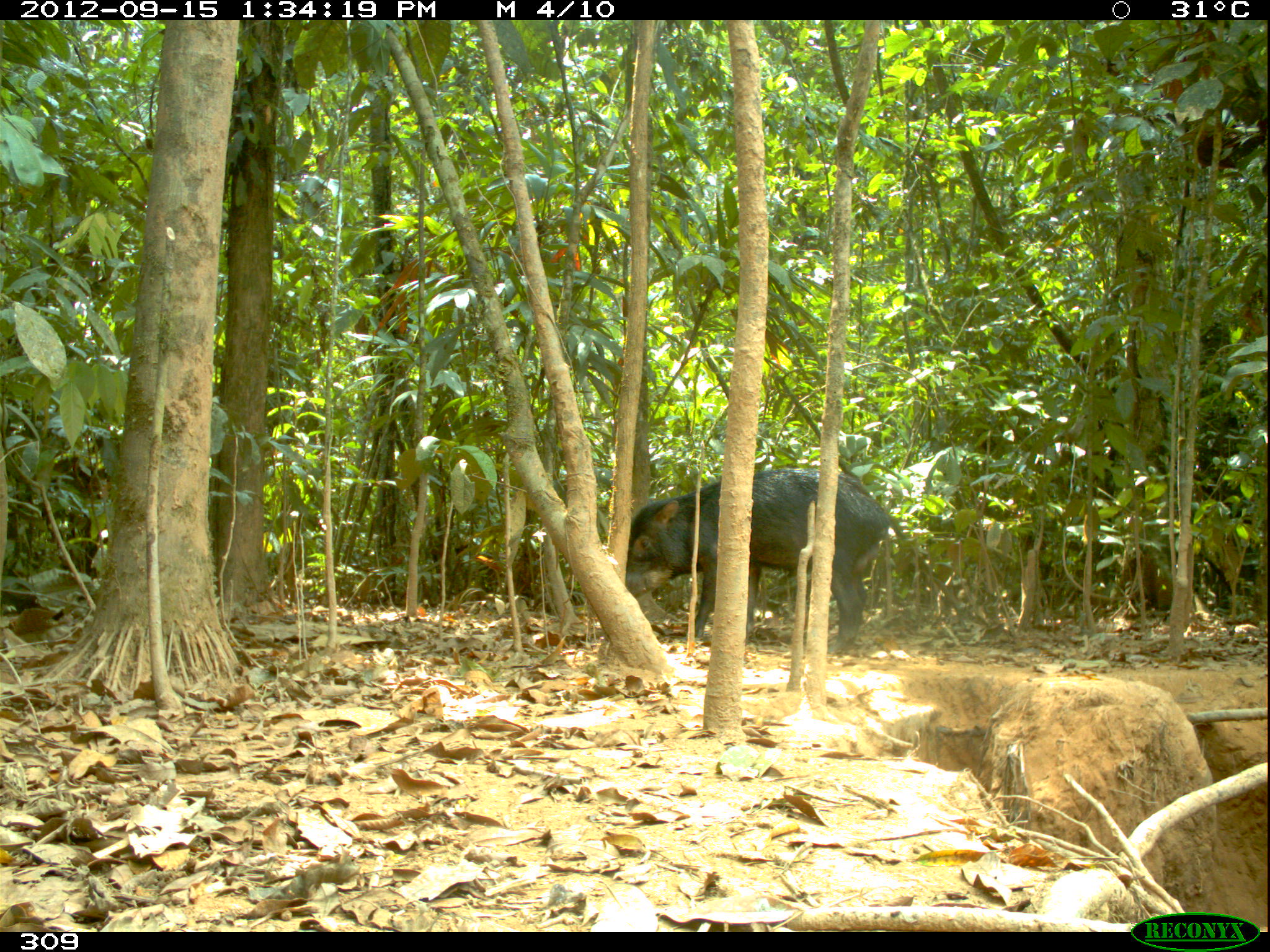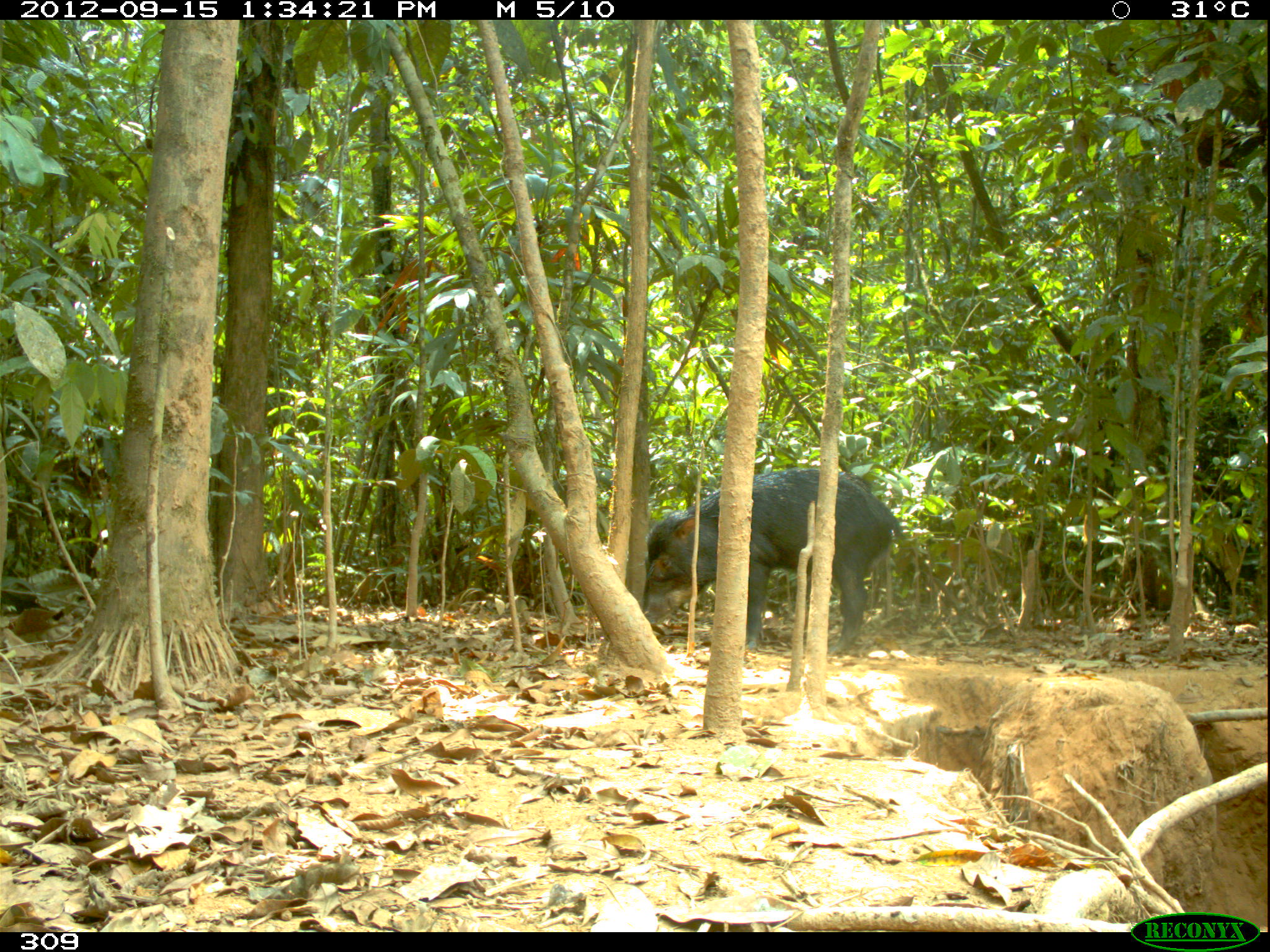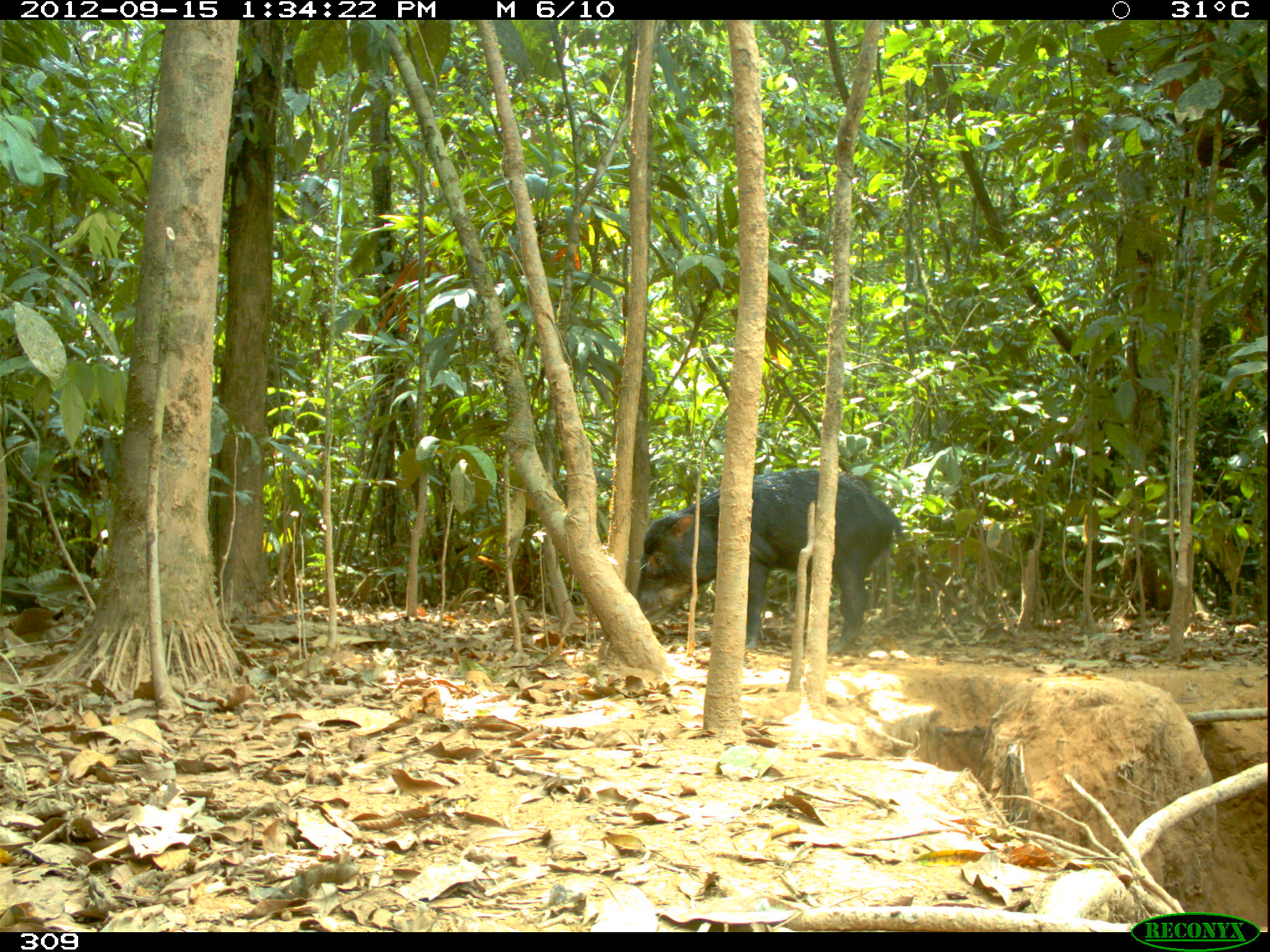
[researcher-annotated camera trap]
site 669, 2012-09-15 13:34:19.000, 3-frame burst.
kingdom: Animalia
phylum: Chordata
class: Mammalia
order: Artiodactyla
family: Tayassuidae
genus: Tayassu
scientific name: Tayassu pecari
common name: white-lipped peccary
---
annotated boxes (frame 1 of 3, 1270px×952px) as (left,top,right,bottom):
tayassu pecari: (620,465,896,663)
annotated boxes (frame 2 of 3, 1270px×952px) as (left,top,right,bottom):
tayassu pecari: (642,466,906,655)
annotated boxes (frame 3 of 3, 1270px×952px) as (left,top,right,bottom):
tayassu pecari: (635,466,902,654)